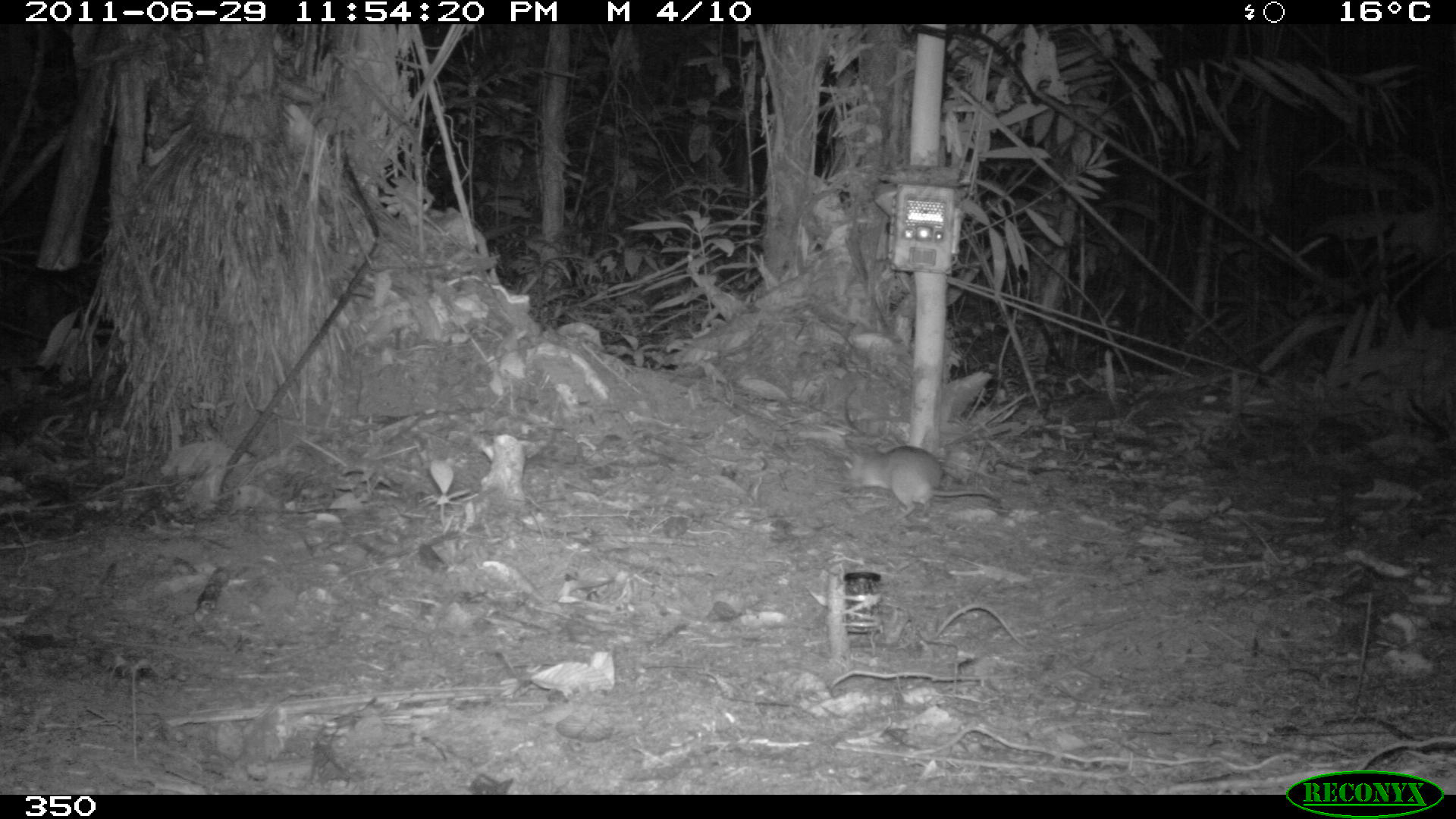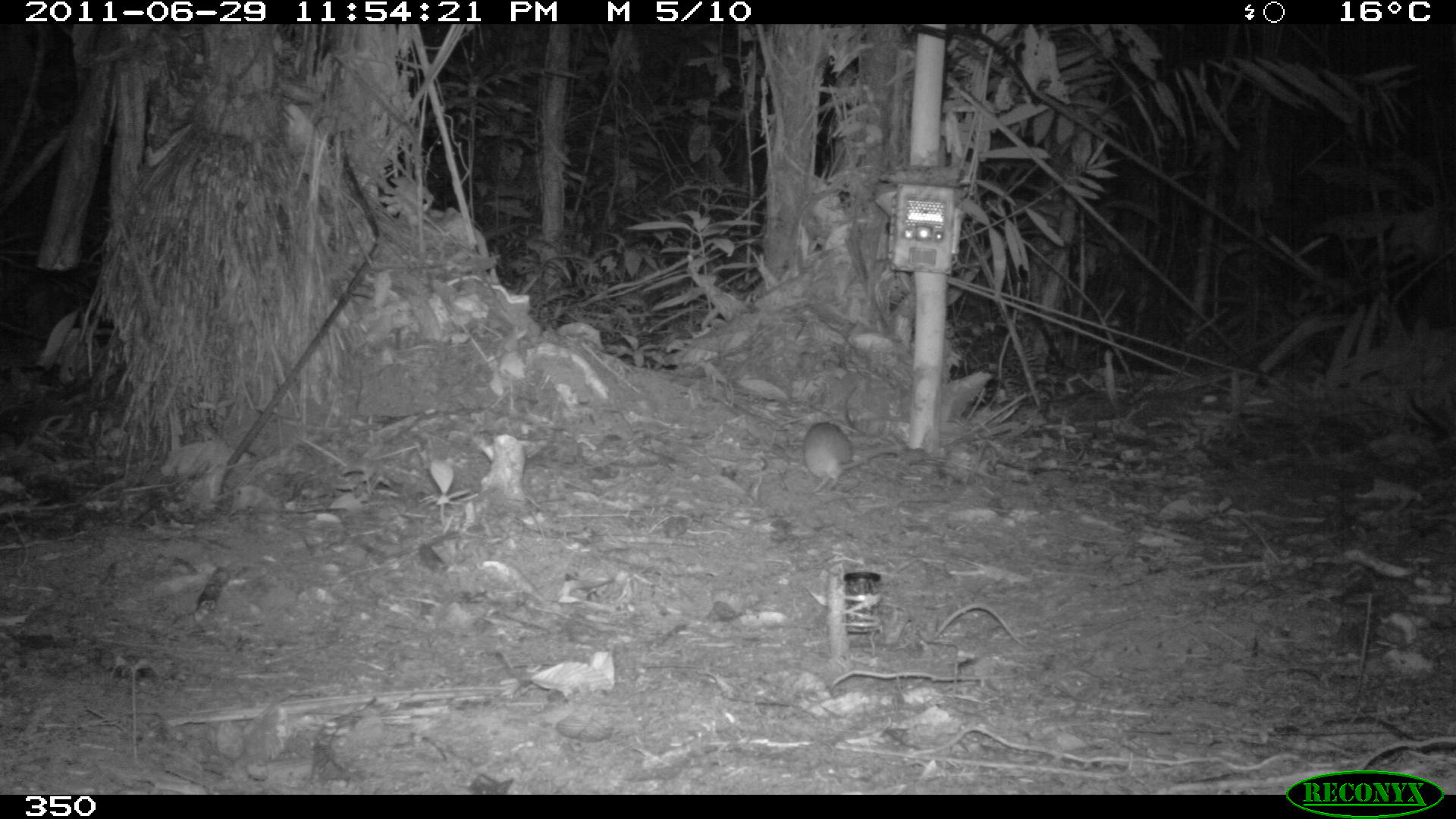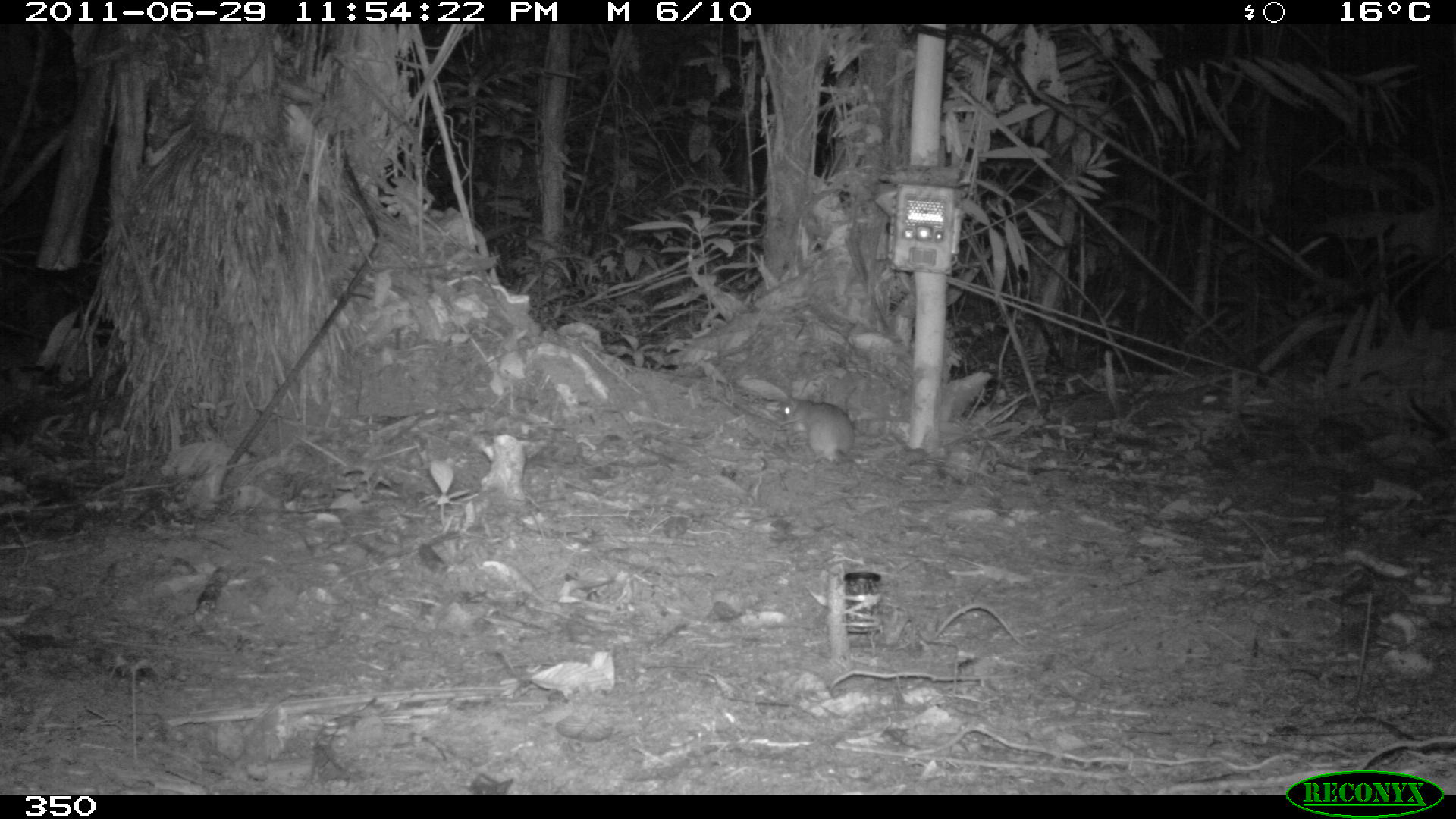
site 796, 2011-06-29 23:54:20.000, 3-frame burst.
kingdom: Animalia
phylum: Chordata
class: Mammalia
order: Rodentia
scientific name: Rodentia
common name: rodents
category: unknown rodent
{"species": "unknown rodent (rodents) (Rodentia)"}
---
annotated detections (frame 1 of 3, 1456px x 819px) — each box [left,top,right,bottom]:
unknown rodent: [847,445,1000,521]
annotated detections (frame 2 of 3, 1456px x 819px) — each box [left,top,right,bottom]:
unknown rodent: [797,418,899,493]